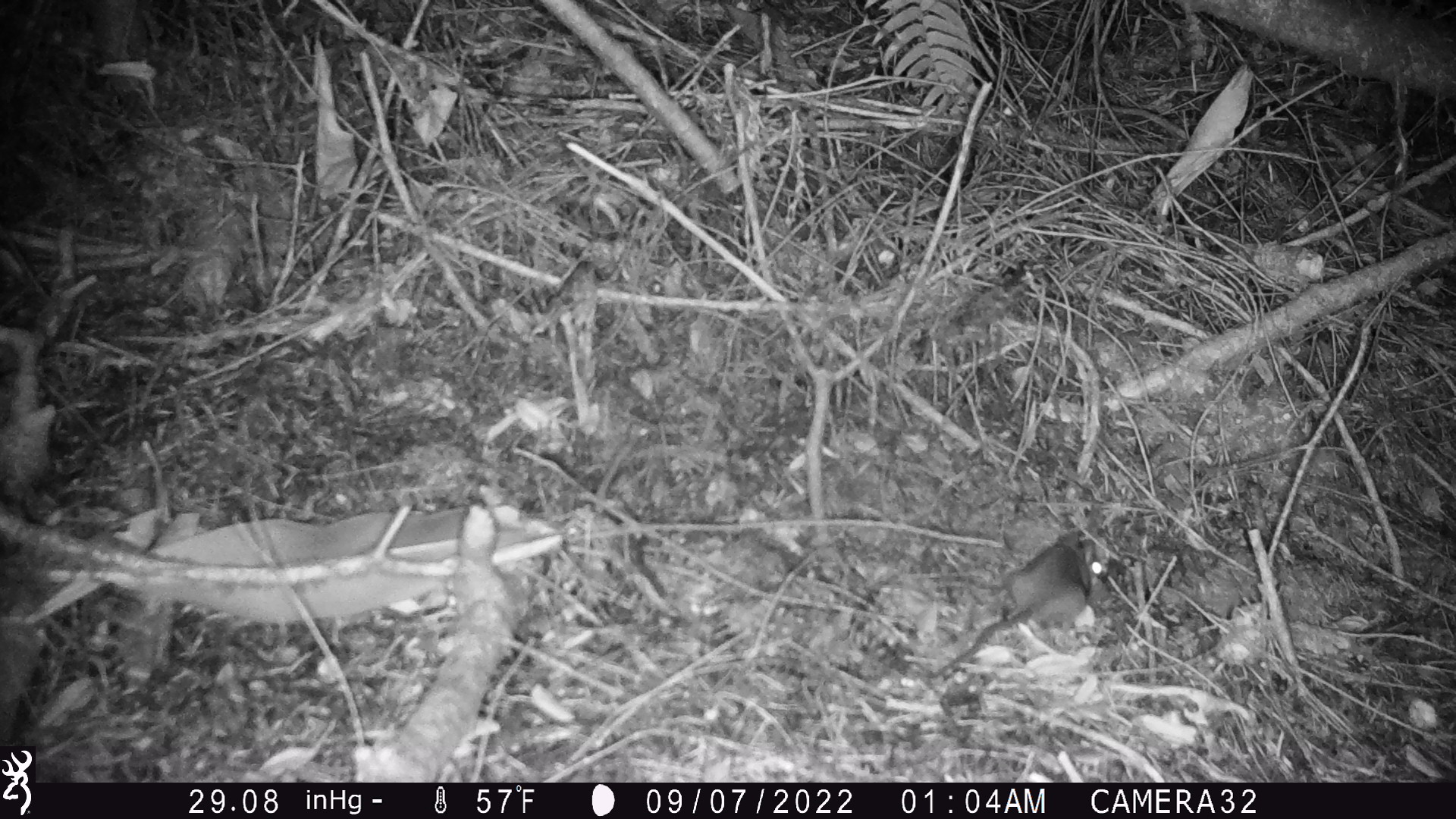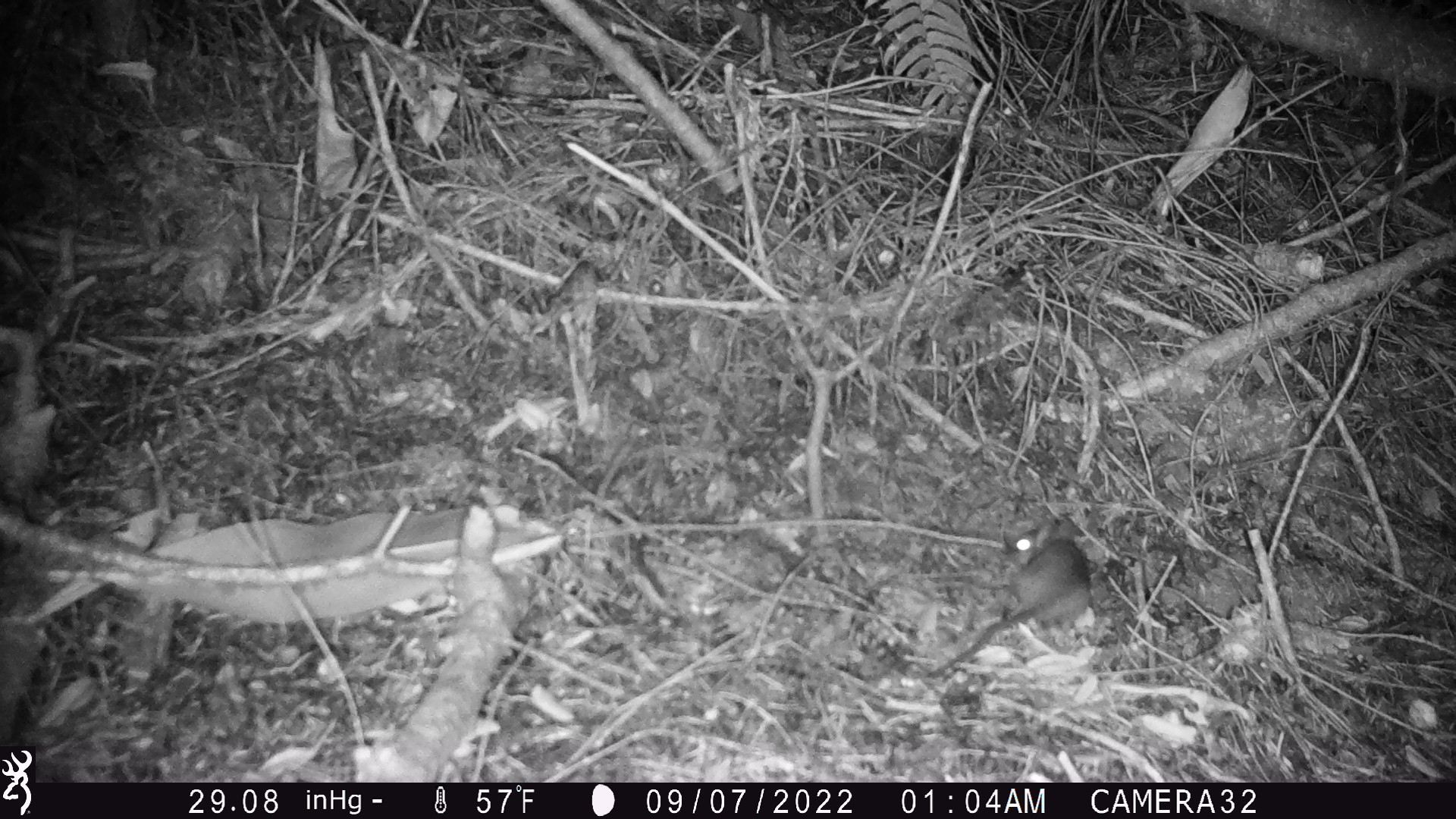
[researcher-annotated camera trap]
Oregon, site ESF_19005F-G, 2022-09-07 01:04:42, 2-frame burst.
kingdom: Animalia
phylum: Chordata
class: Mammalia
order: Rodentia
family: Cricetidae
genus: Neotoma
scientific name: Neotoma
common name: woodrats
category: neotoma species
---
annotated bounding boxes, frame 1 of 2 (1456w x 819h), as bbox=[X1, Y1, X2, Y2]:
neotoma species: bbox=[893, 516, 1107, 685]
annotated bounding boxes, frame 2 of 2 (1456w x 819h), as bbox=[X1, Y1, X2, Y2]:
neotoma species: bbox=[898, 519, 1101, 683]